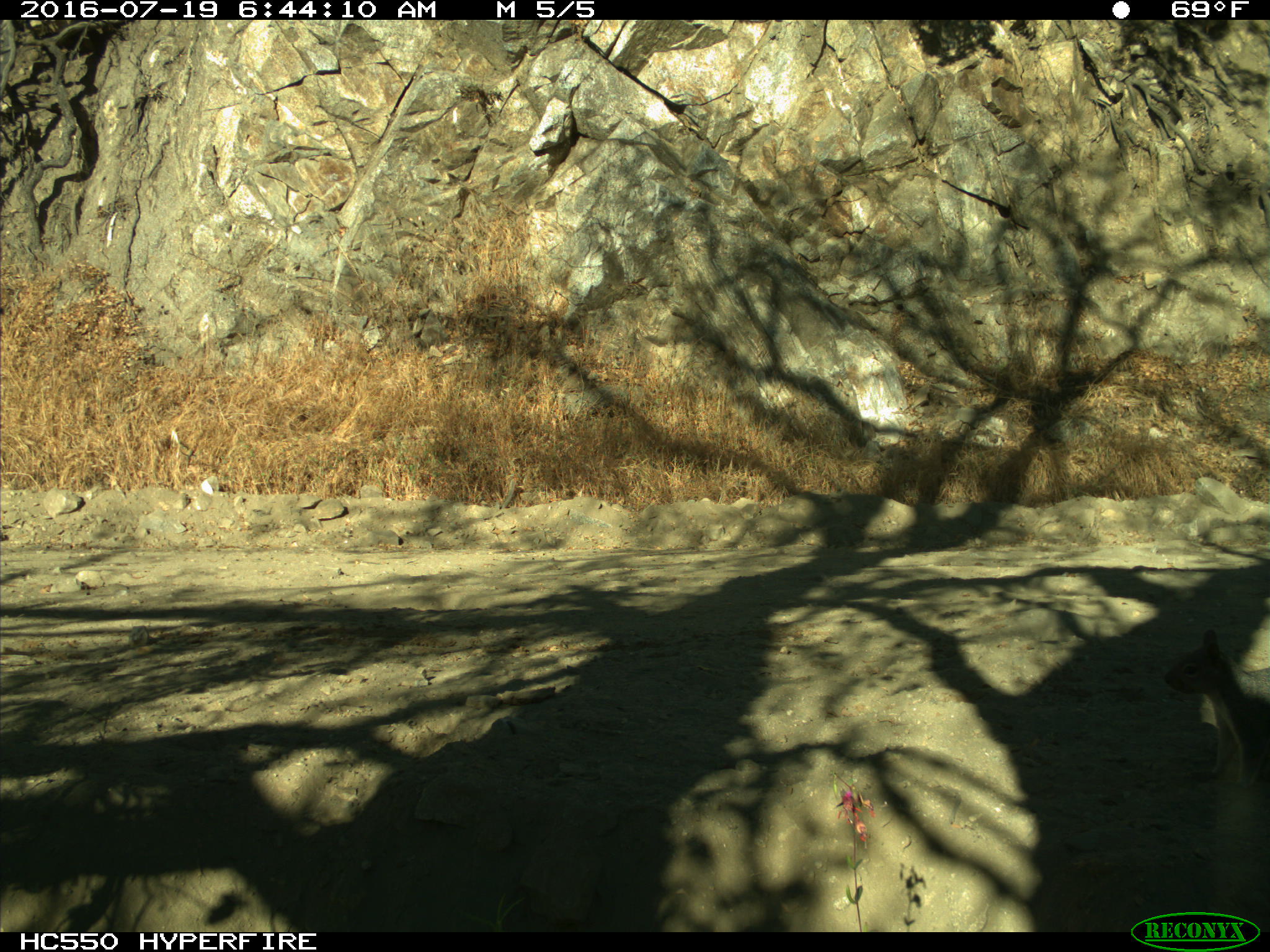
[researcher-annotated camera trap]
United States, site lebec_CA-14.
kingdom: Animalia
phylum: Chordata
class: Mammalia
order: Rodentia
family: Sciuridae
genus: Sciurus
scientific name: Sciurus carolinensis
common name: eastern gray squirrel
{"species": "Sciurus carolinensis (eastern gray squirrel)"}